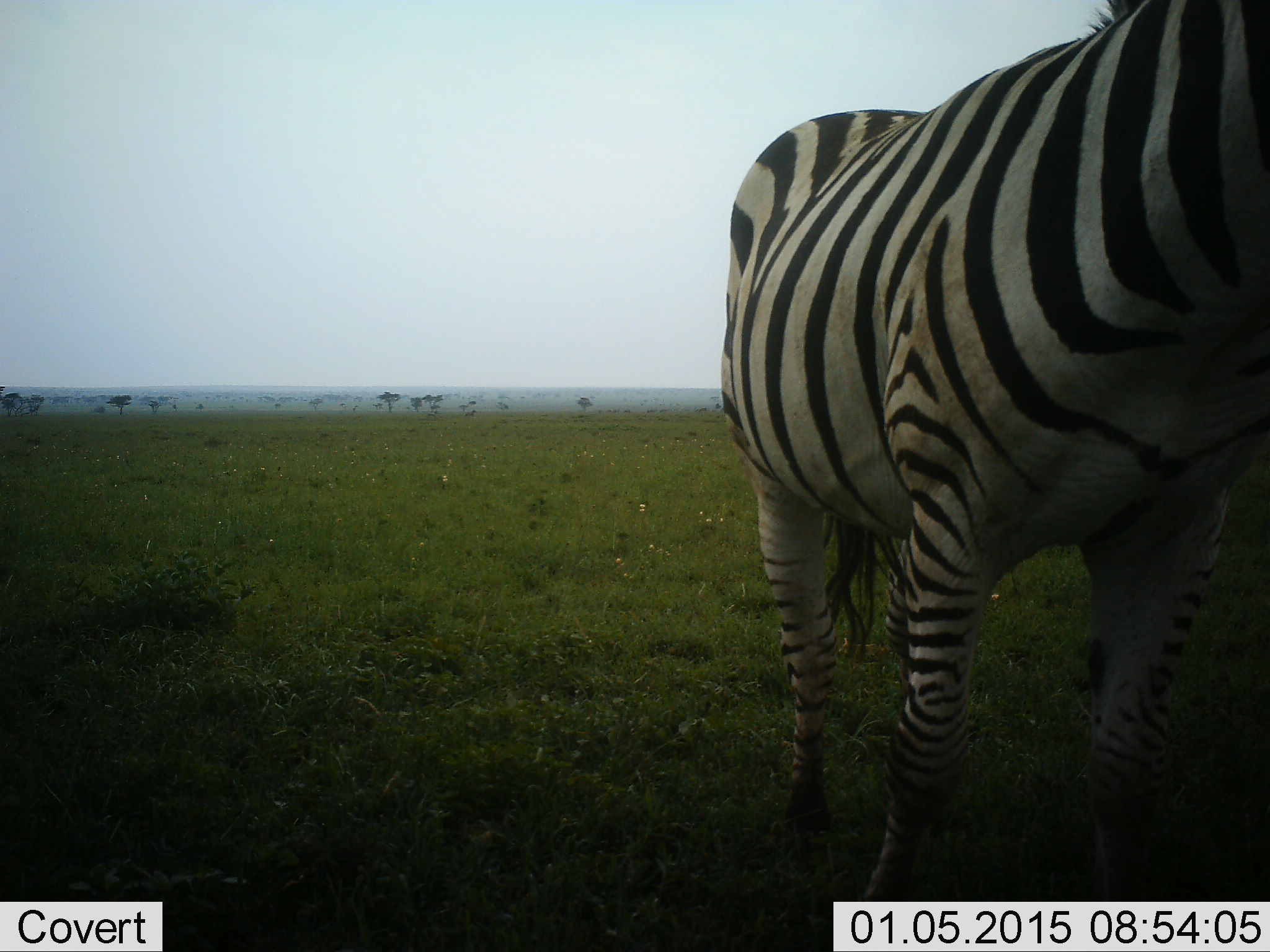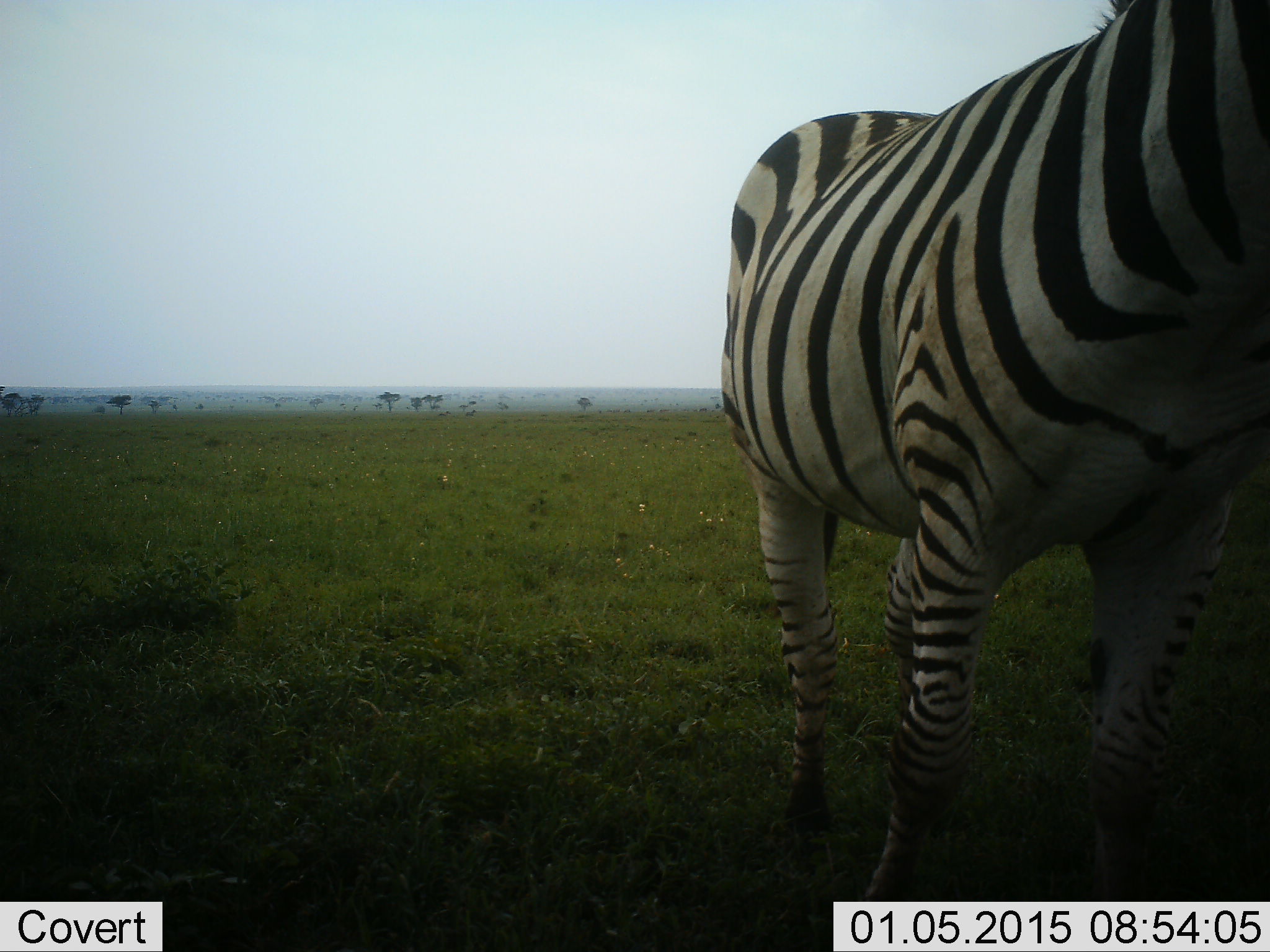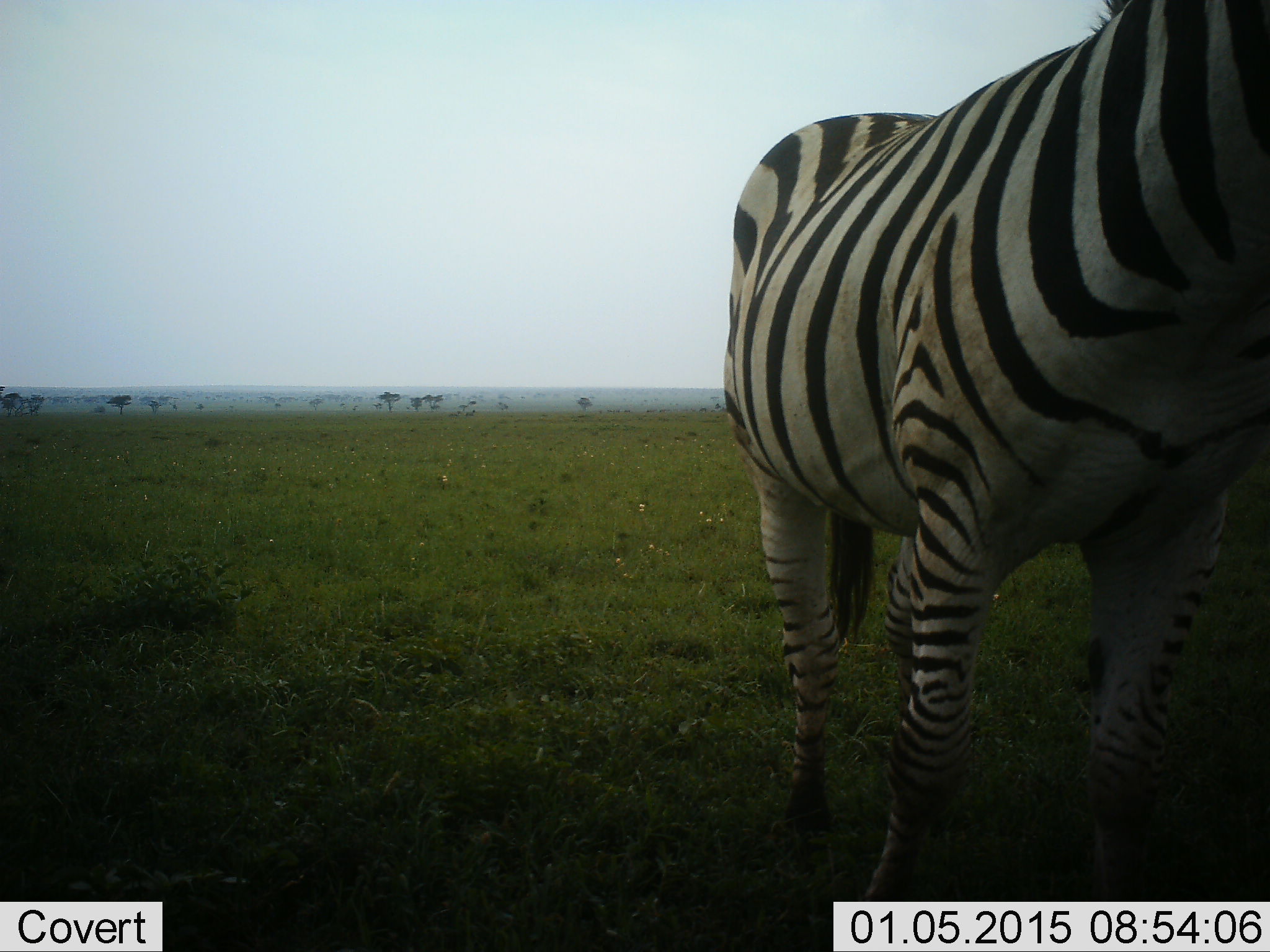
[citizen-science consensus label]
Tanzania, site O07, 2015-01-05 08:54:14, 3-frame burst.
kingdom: Animalia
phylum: Chordata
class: Mammalia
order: Perissodactyla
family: Equidae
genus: Equus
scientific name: Equus quagga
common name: plains zebra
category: zebra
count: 1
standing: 100%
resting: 0%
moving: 0%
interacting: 0%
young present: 0%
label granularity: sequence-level